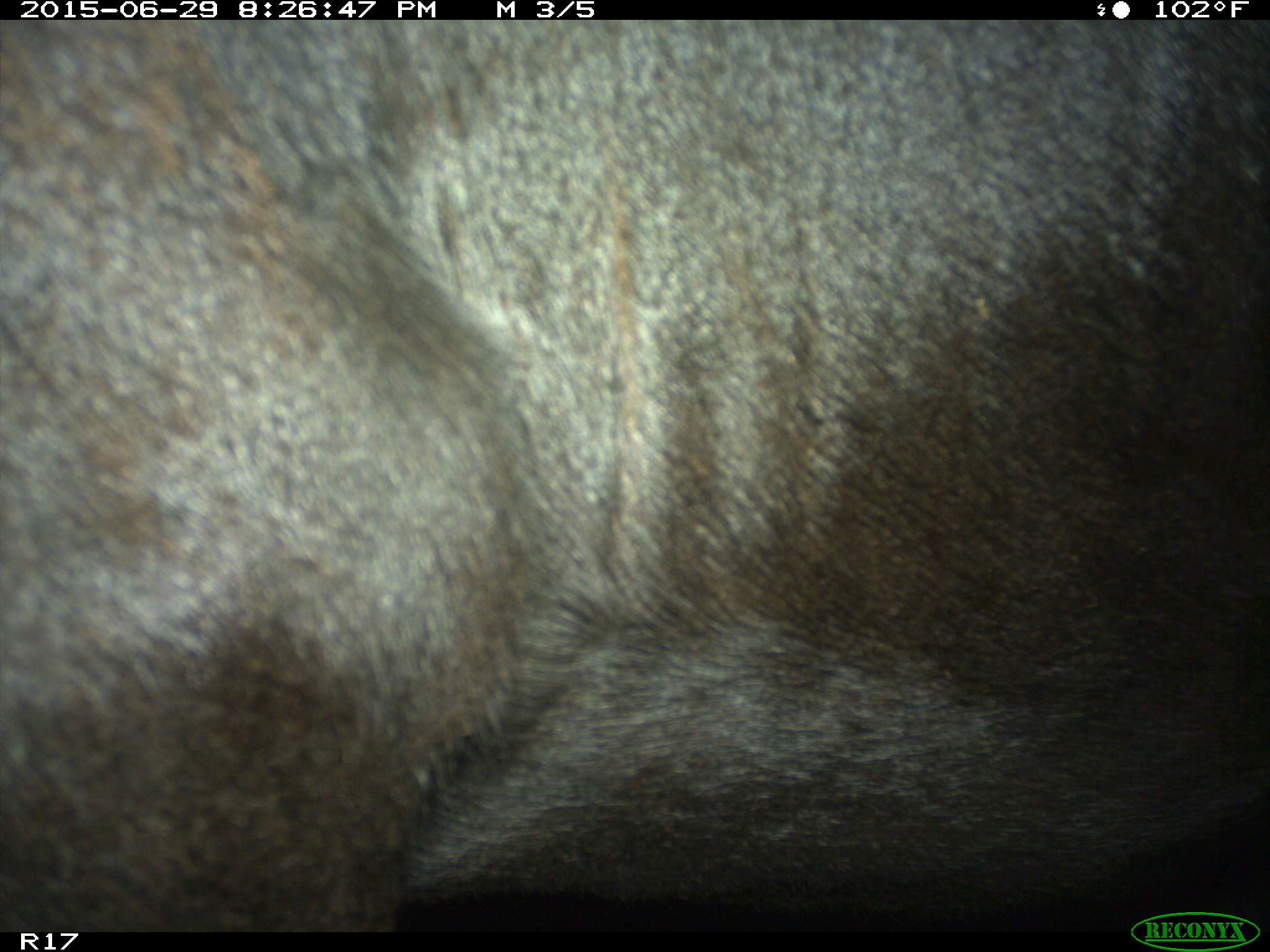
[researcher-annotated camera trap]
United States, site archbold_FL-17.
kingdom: Animalia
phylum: Chordata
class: Mammalia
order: Artiodactyla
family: Bovidae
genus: Bos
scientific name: Bos taurus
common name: domestic cow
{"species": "Bos taurus (domestic cow)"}